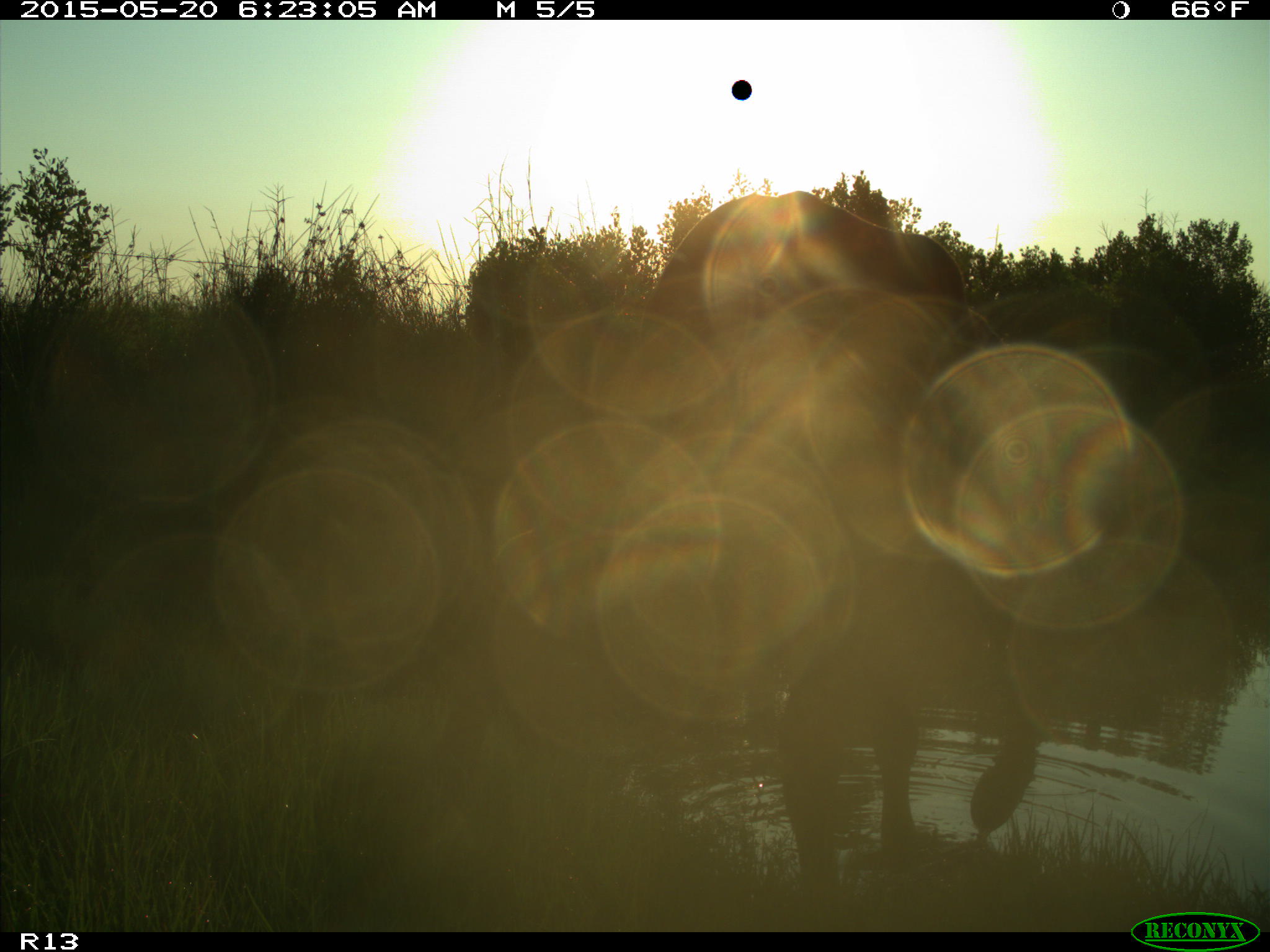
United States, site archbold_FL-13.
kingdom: Animalia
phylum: Chordata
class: Mammalia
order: Artiodactyla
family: Bovidae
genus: Bos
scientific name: Bos taurus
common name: domestic cow